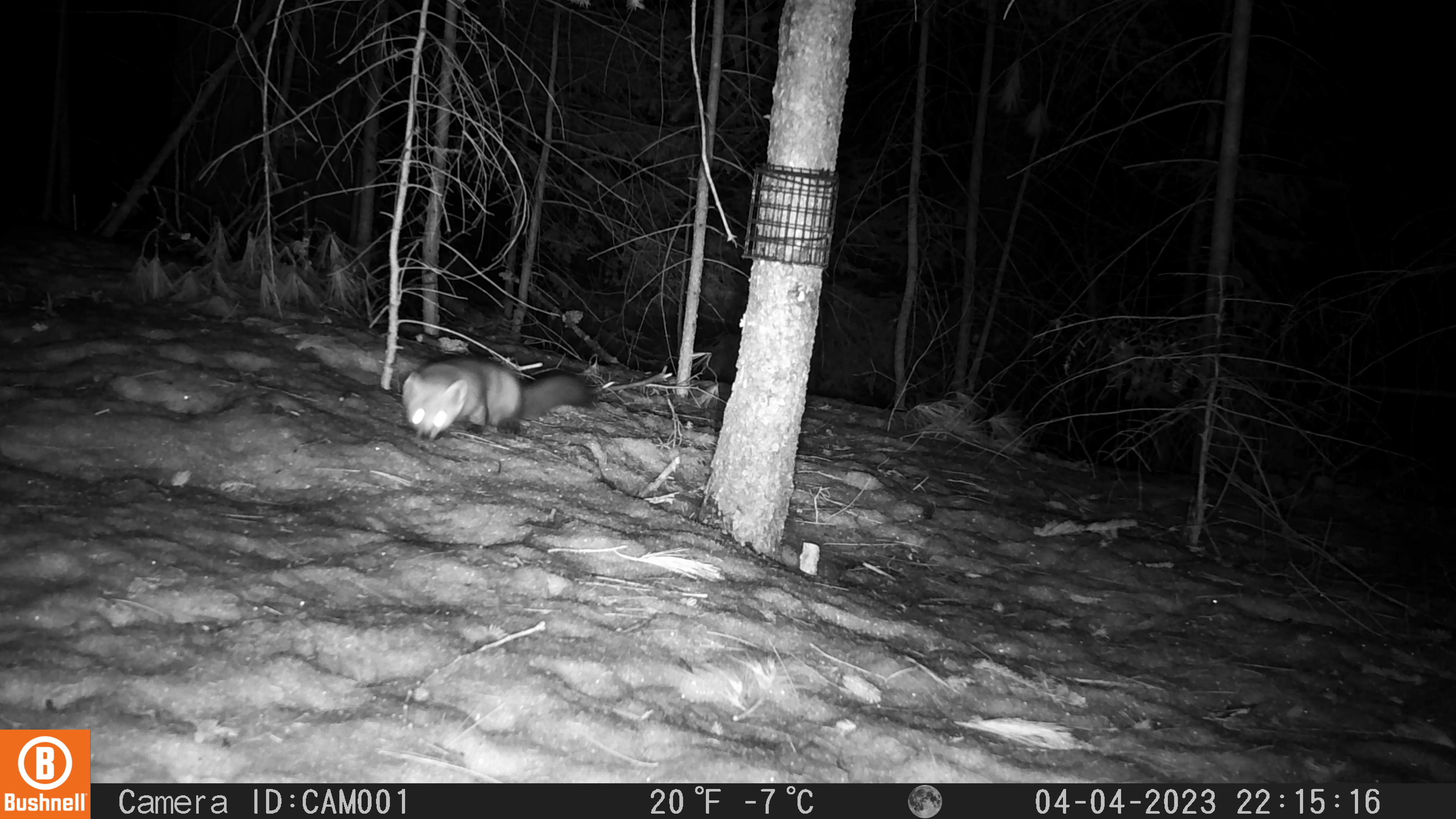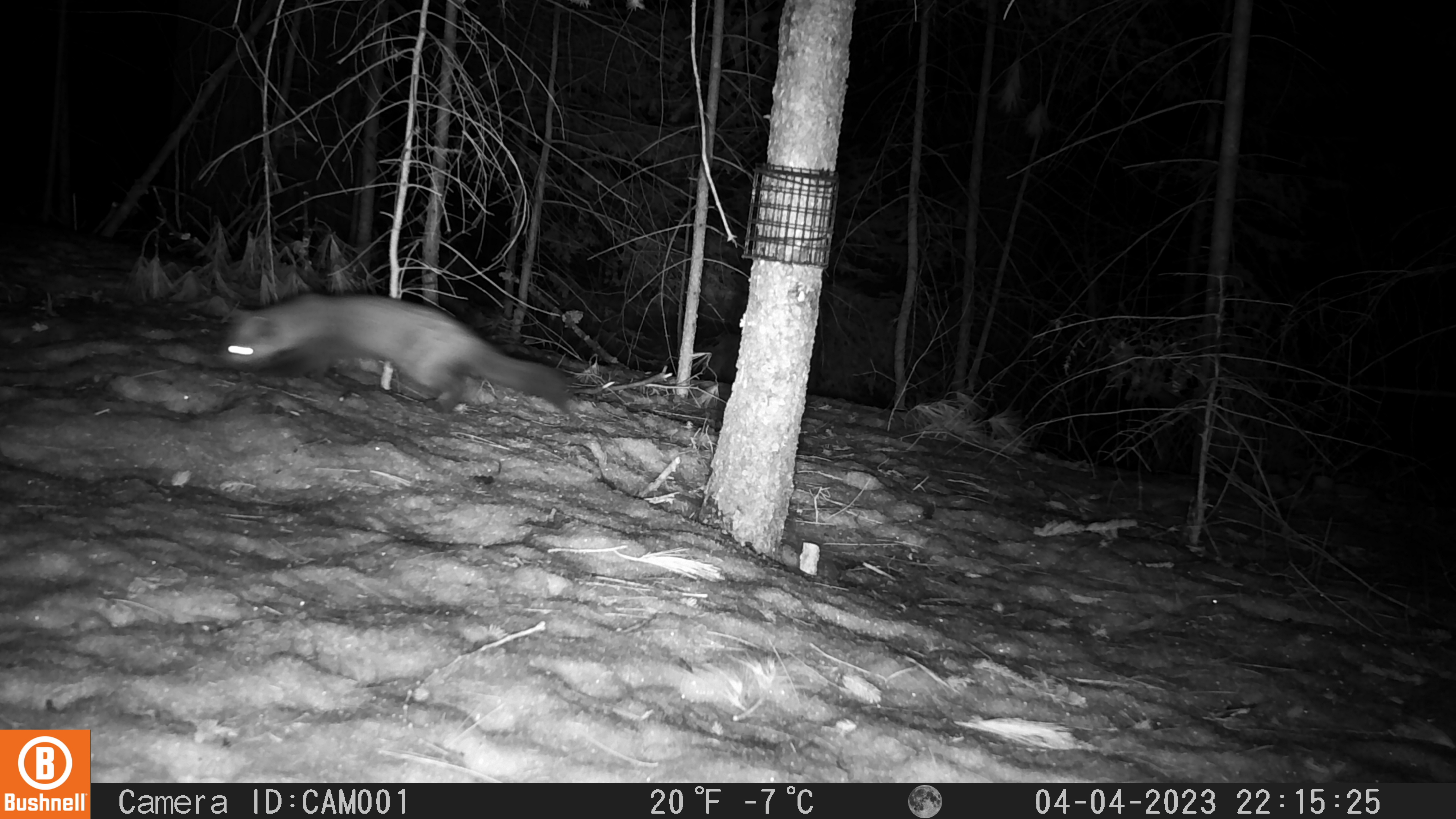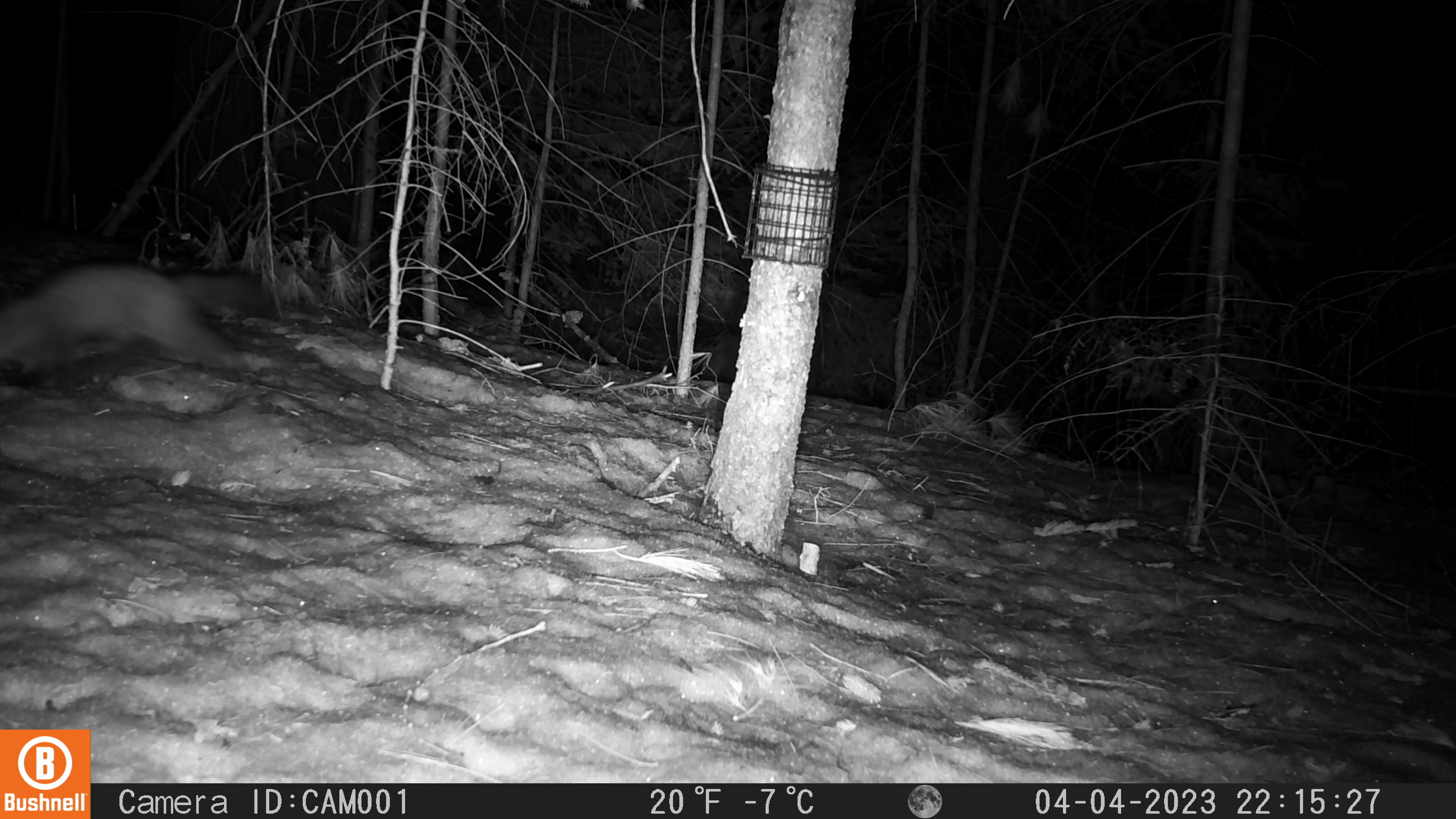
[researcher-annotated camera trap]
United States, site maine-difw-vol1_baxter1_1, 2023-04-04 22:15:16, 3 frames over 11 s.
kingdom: Animalia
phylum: Chordata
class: Mammalia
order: Carnivora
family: Mustelidae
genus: Martes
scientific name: Martes americana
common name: american marten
American marten (Martes americana).